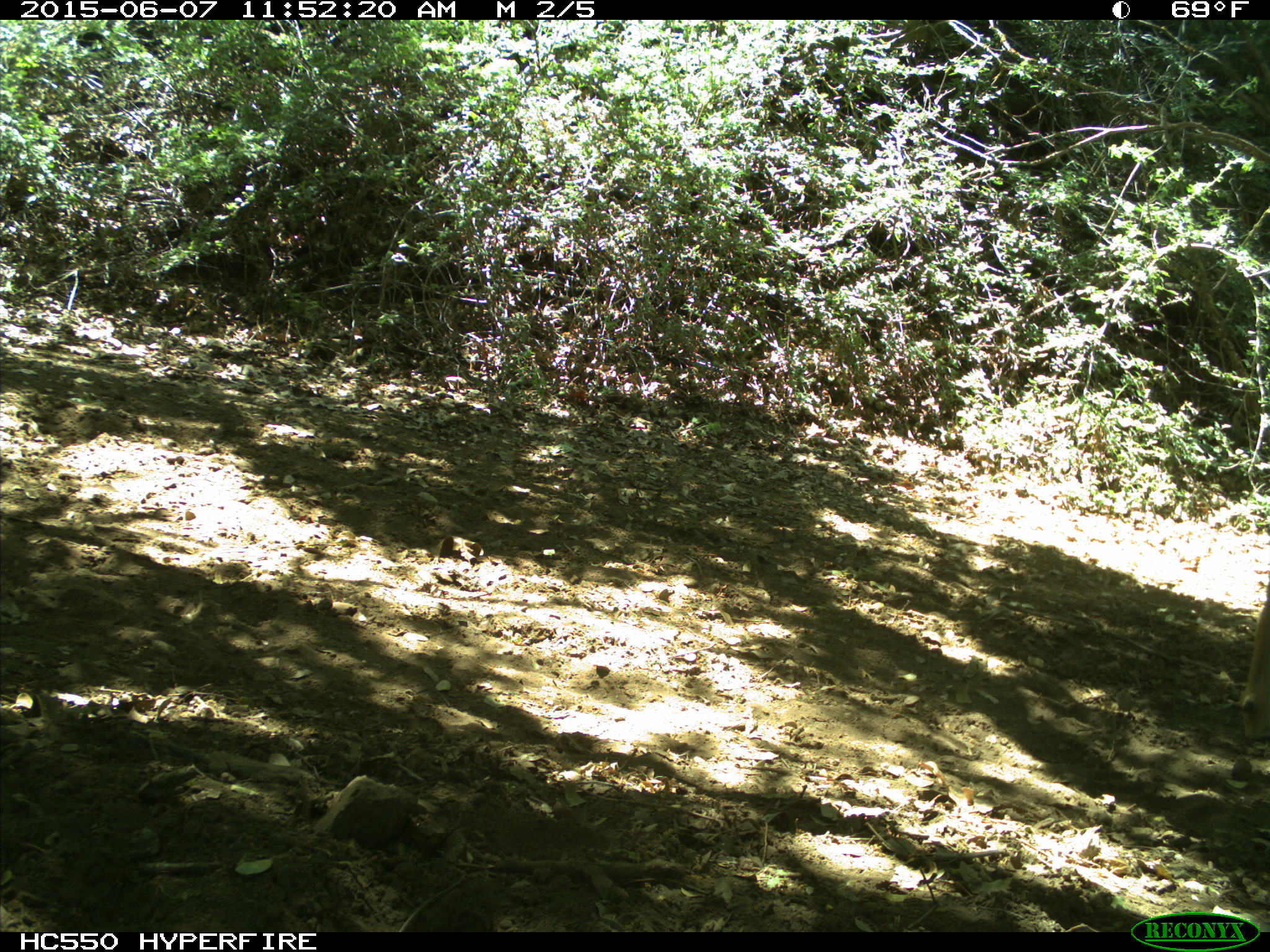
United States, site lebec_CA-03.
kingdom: Animalia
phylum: Chordata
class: Mammalia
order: Artiodactyla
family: Cervidae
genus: Odocoileus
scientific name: Odocoileus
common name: deer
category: unidentified deer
Unidentified deer (deer) (Odocoileus).